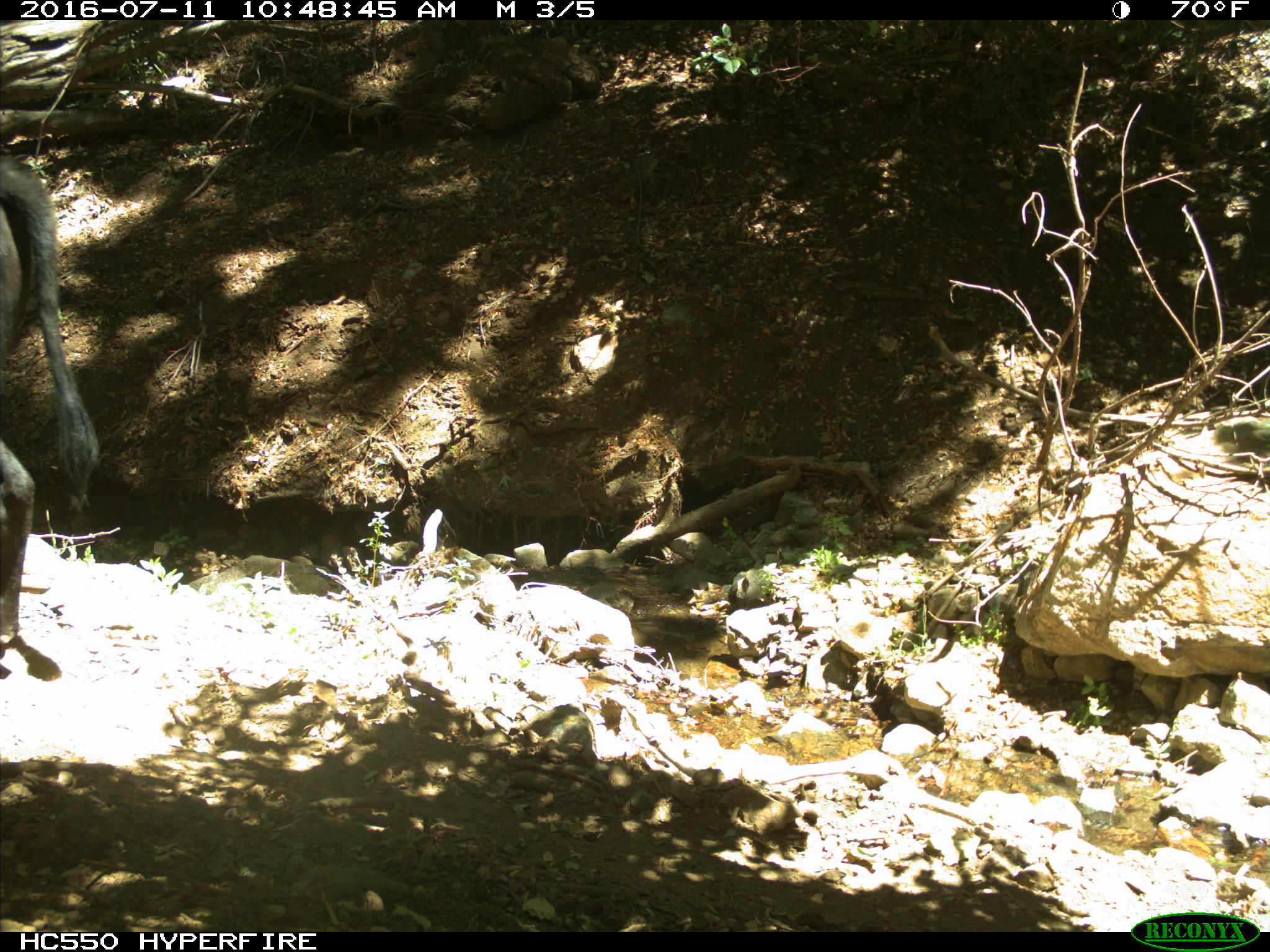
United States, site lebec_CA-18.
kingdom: Animalia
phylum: Chordata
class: Mammalia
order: Artiodactyla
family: Bovidae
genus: Bos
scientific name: Bos taurus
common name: domestic cow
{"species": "Bos taurus (domestic cow)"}